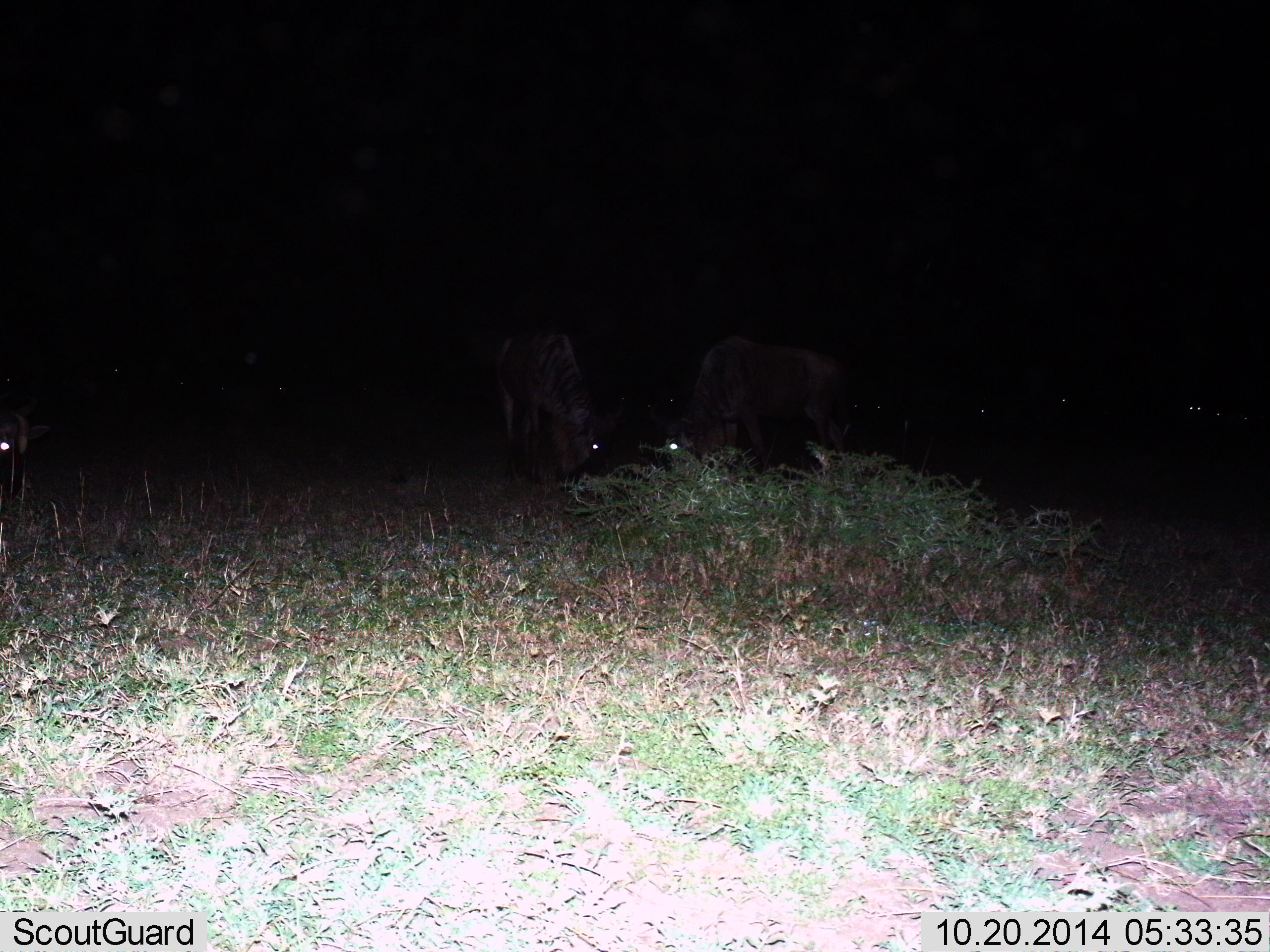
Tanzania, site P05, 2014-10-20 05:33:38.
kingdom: Animalia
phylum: Chordata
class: Mammalia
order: Artiodactyla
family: Bovidae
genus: Connochaetes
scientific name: Connochaetes taurinus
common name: blue wildebeest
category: wildebeest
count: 6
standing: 40%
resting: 0%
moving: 0%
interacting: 0%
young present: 0%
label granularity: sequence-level